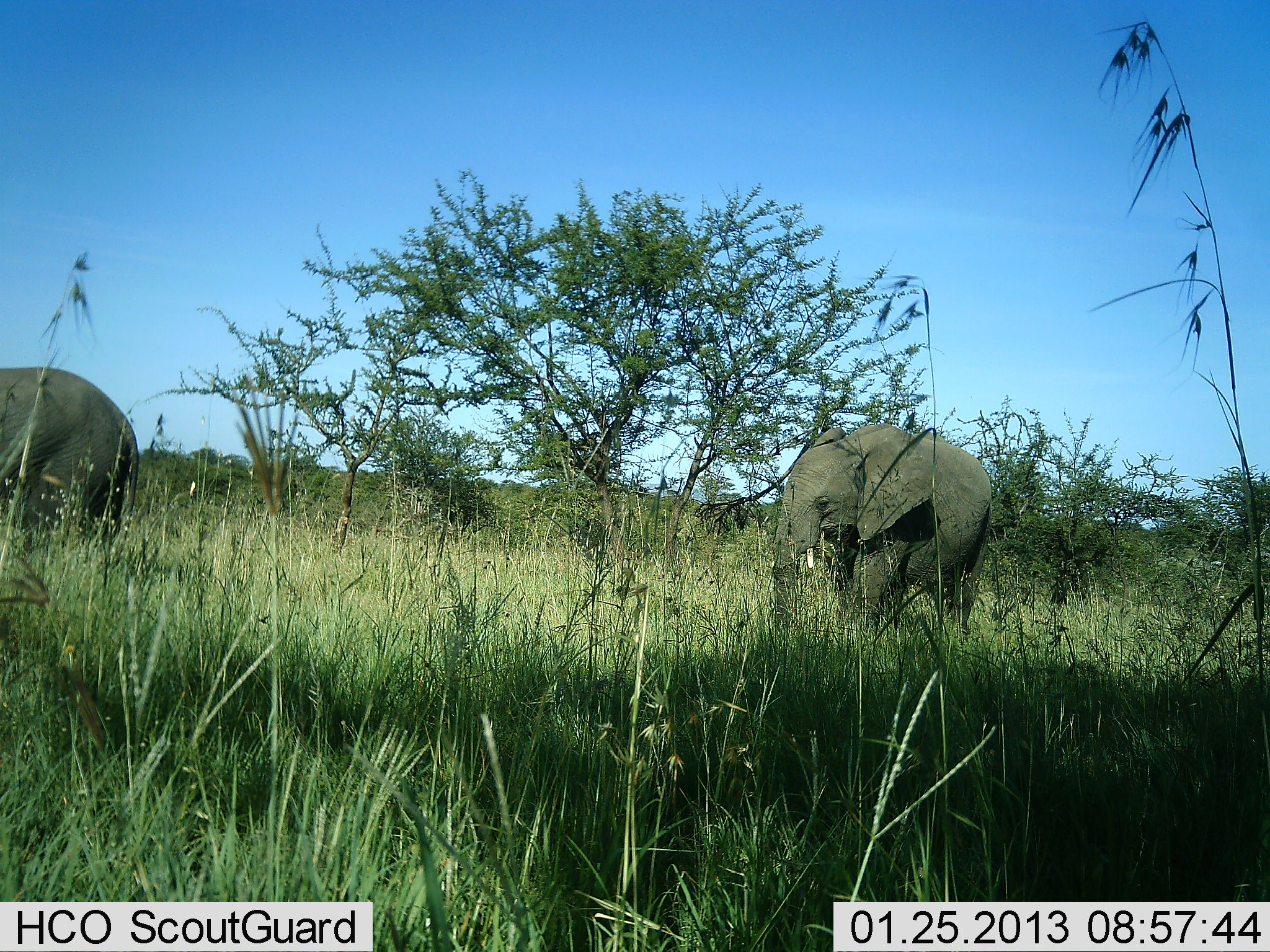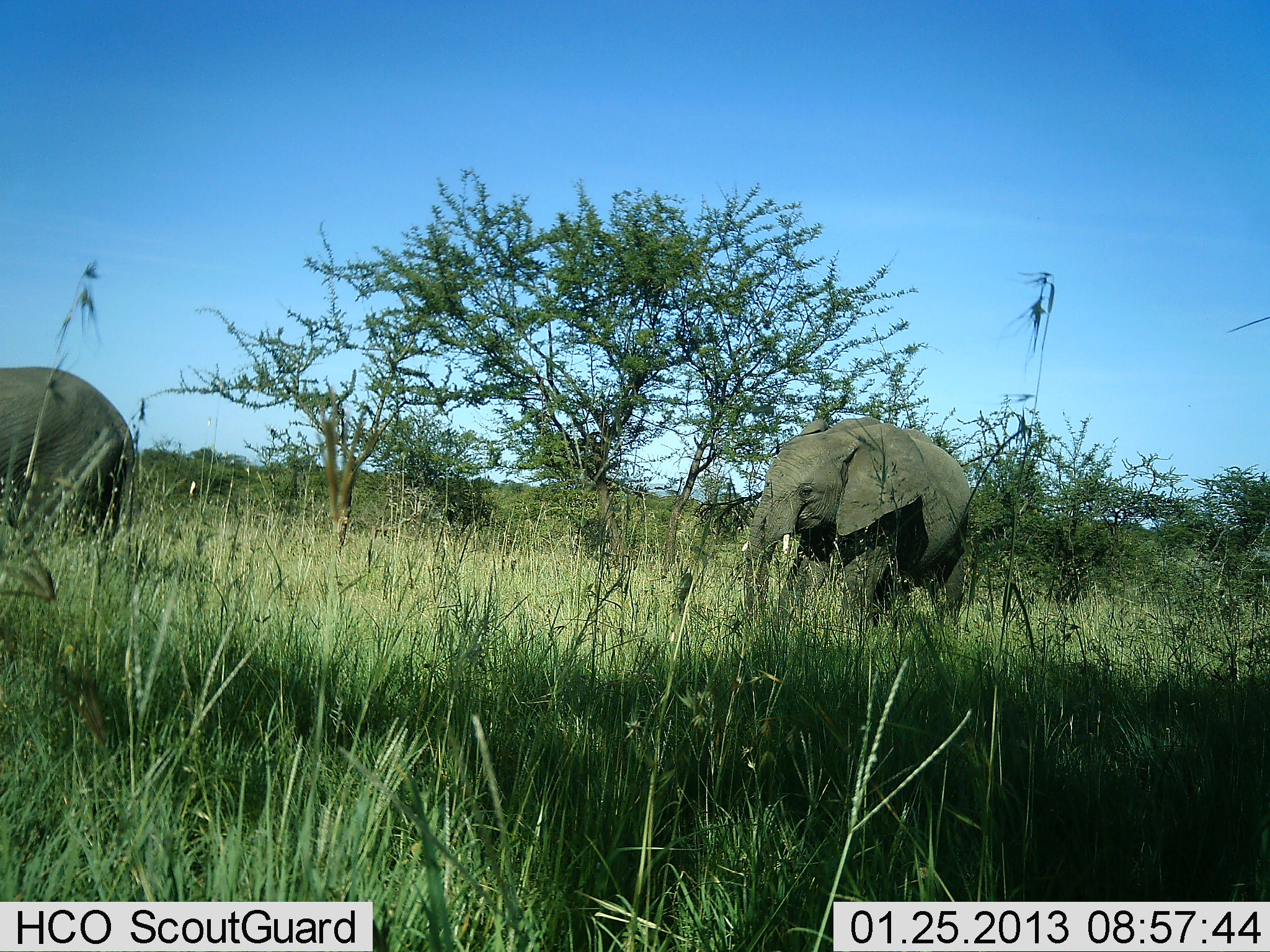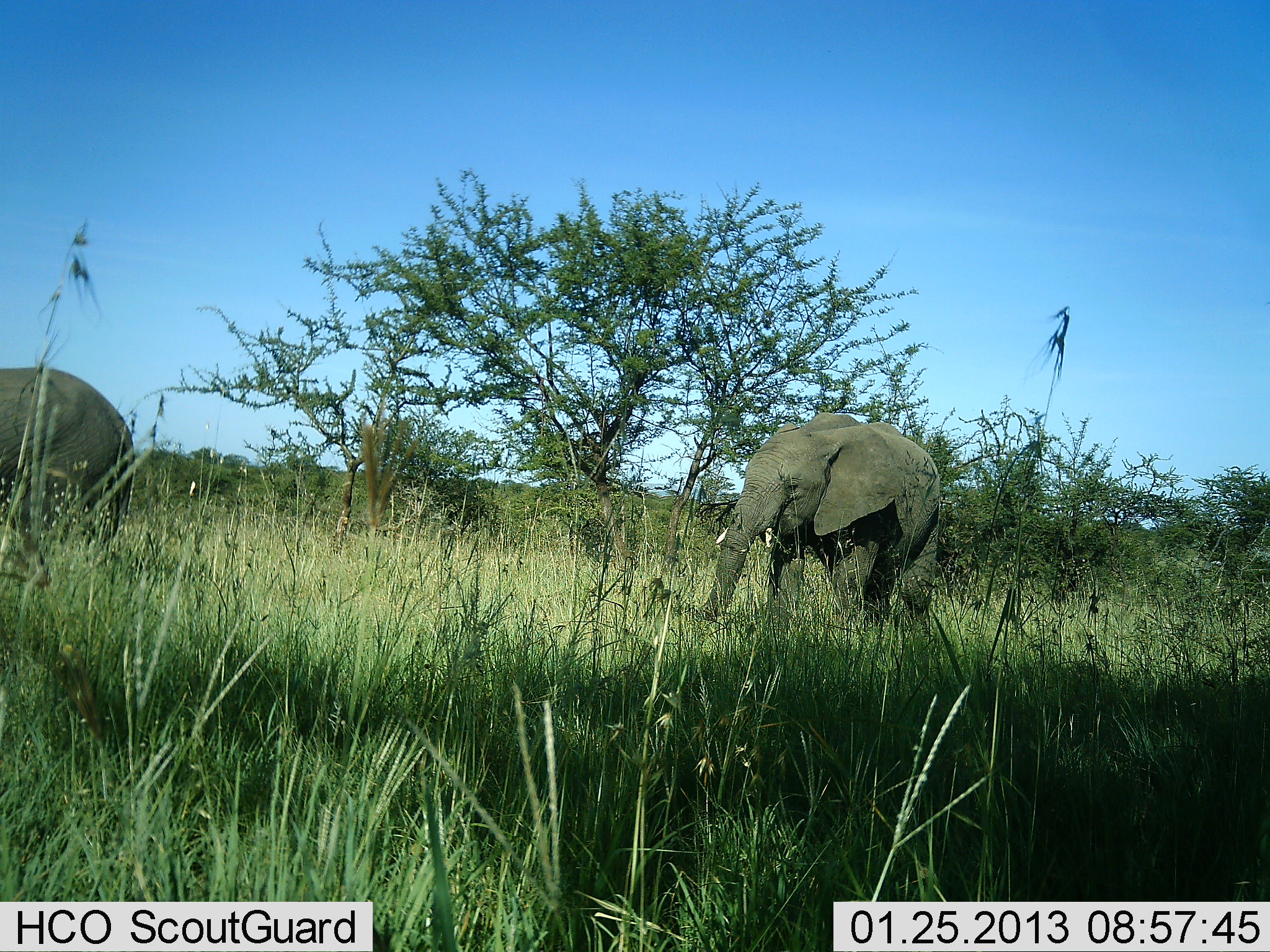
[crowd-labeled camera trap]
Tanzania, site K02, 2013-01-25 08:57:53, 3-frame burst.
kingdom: Animalia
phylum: Chordata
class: Mammalia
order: Proboscidea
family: Elephantidae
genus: Loxodonta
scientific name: Loxodonta africana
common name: african bush elephant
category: elephant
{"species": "elephant (african bush elephant) (Loxodonta africana)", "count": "2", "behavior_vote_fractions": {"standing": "38%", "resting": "0%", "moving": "96%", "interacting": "0%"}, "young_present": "0%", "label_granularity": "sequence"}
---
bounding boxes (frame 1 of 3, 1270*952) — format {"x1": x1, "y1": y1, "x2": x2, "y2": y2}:
animal: {"x1": 771, "y1": 422, "x2": 993, "y2": 642}; {"x1": 0, "y1": 367, "x2": 140, "y2": 551}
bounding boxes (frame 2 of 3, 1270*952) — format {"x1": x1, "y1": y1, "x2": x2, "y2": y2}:
animal: {"x1": 740, "y1": 417, "x2": 972, "y2": 633}; {"x1": 0, "y1": 367, "x2": 136, "y2": 550}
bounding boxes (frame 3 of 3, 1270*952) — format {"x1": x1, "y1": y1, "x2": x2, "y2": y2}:
animal: {"x1": 695, "y1": 413, "x2": 941, "y2": 629}; {"x1": 0, "y1": 368, "x2": 136, "y2": 550}